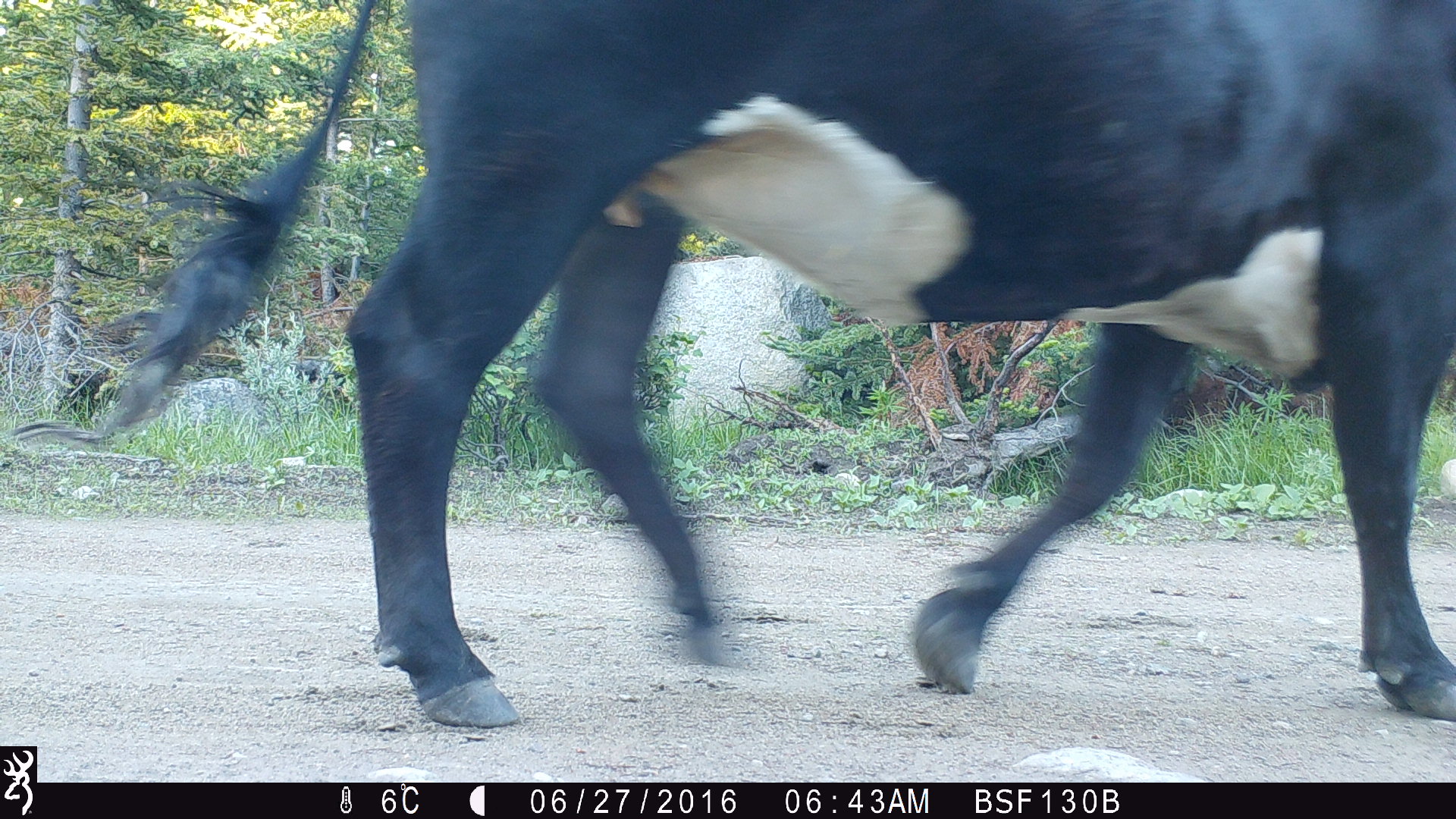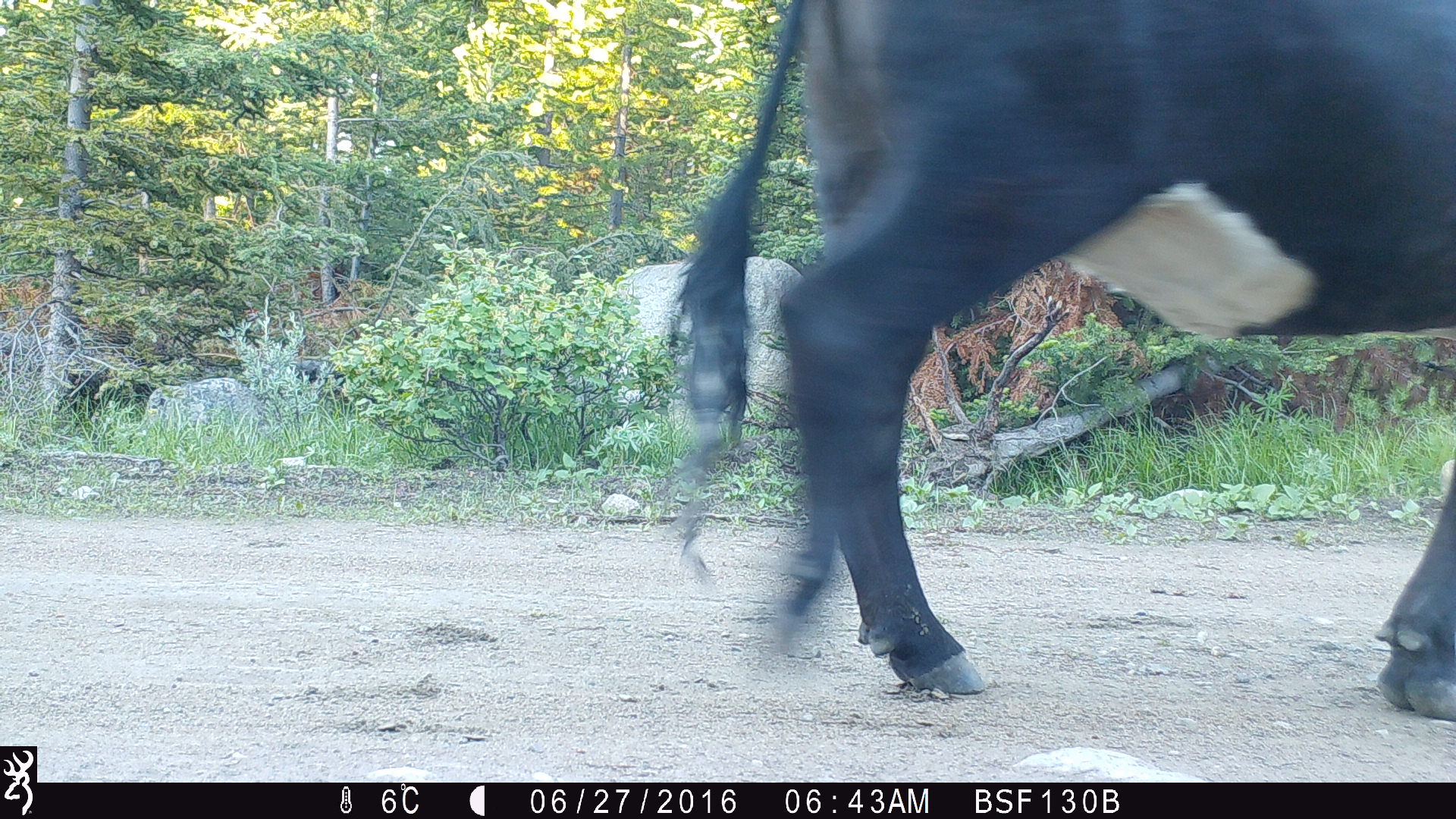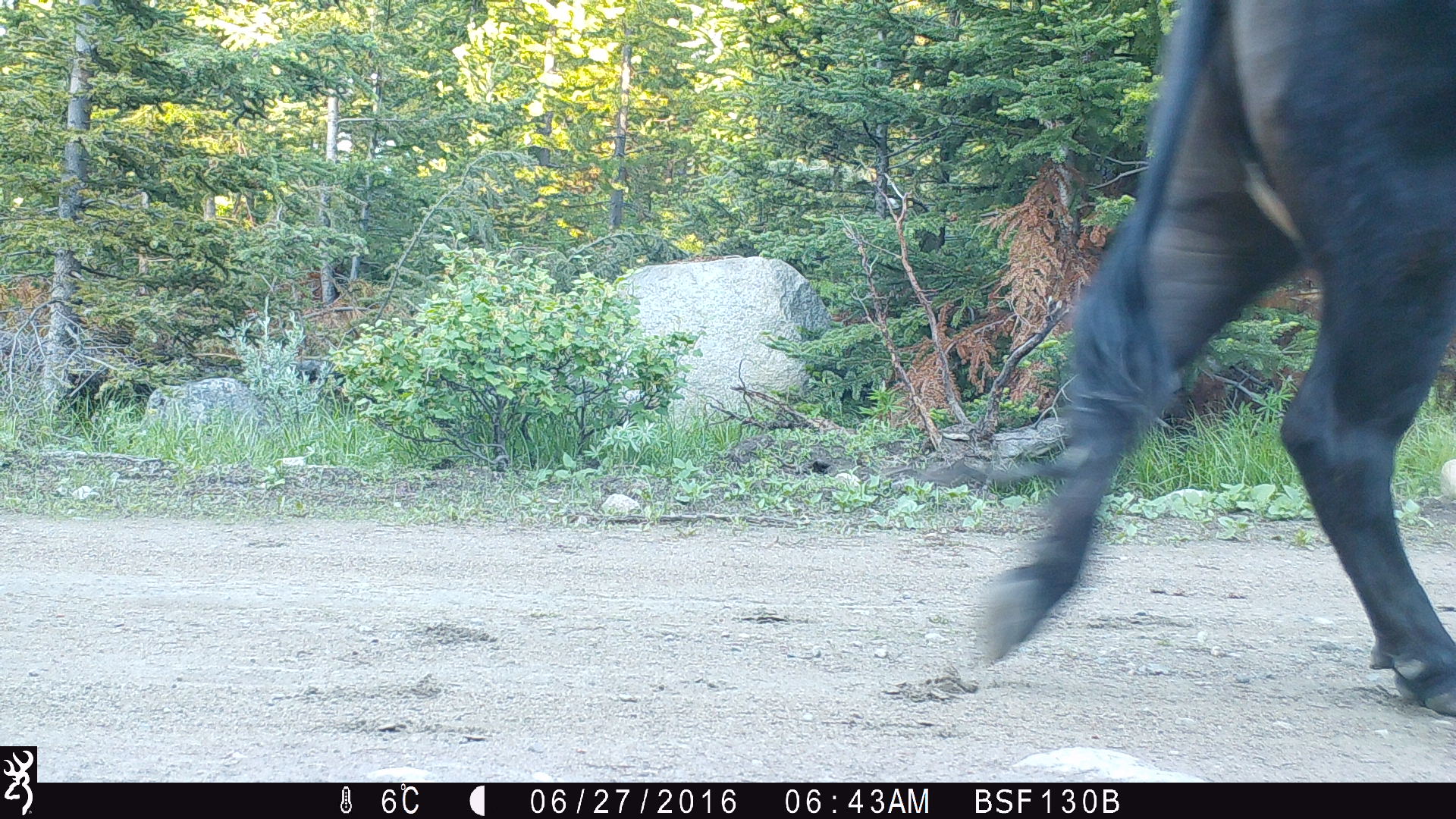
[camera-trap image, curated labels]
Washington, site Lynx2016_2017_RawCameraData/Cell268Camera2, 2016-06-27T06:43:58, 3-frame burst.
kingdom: Animalia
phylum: Chordata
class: Mammalia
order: Artiodactyla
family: Bovidae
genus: Bos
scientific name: Bos taurus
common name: domestic cattle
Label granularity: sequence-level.